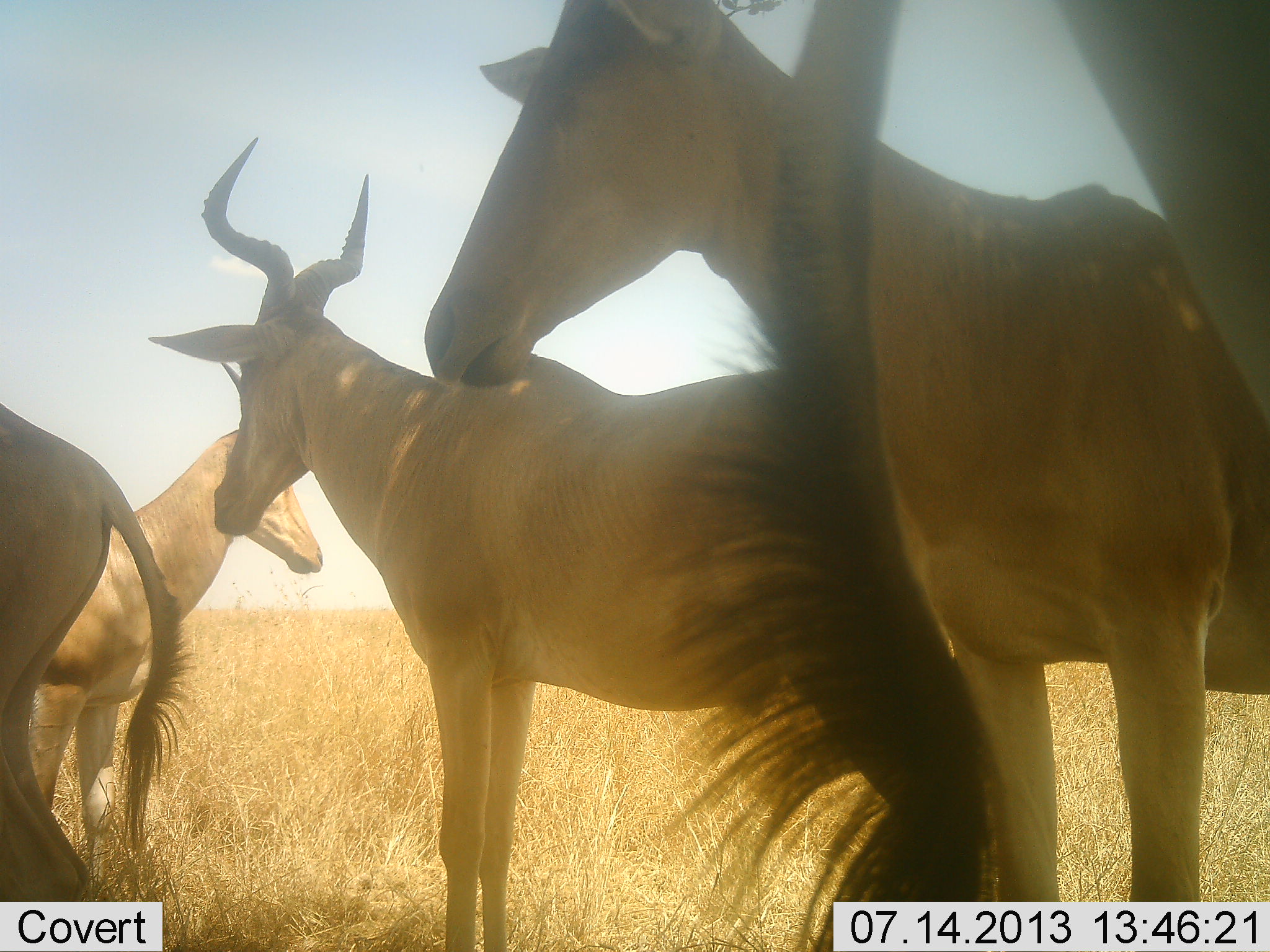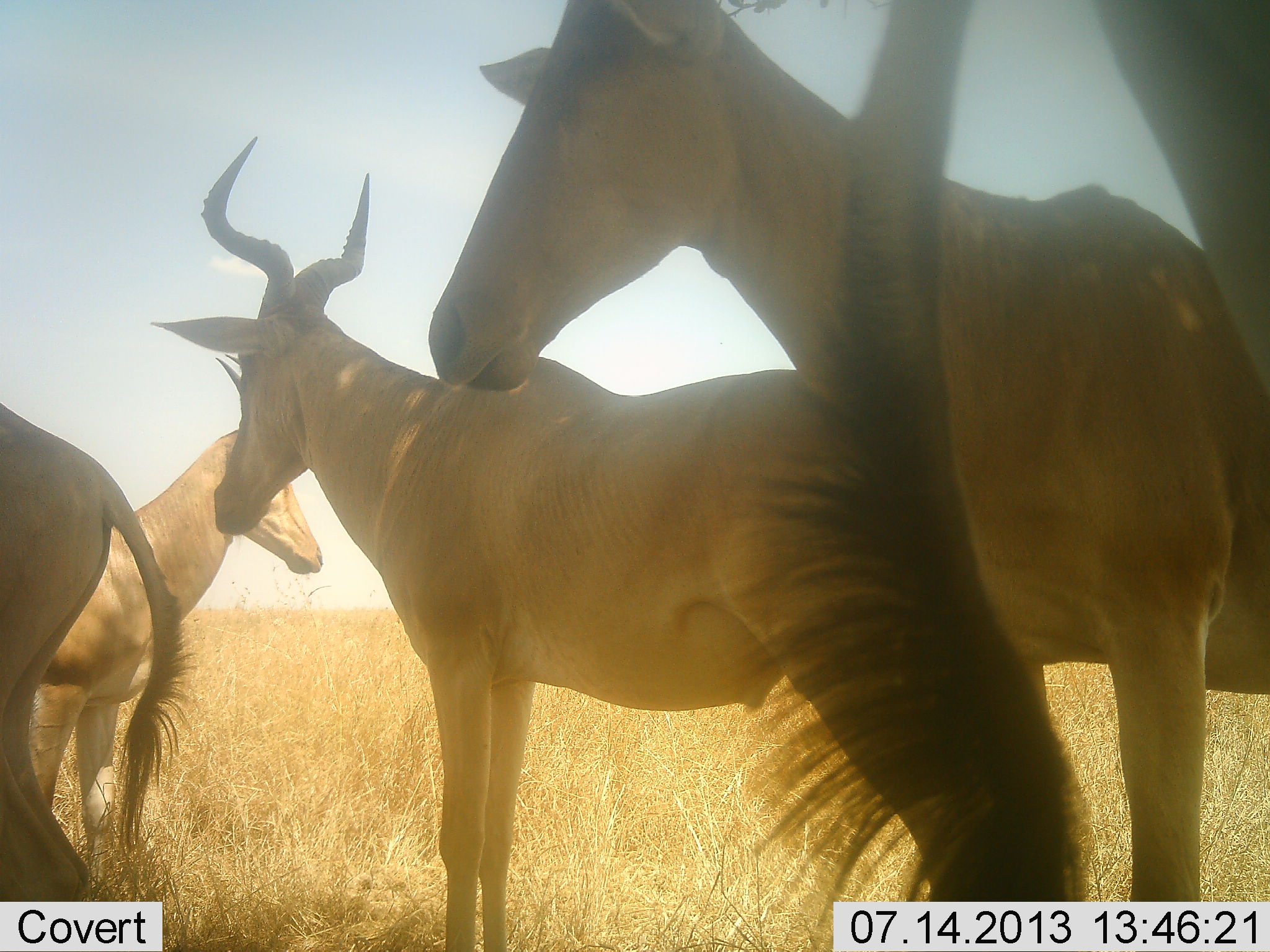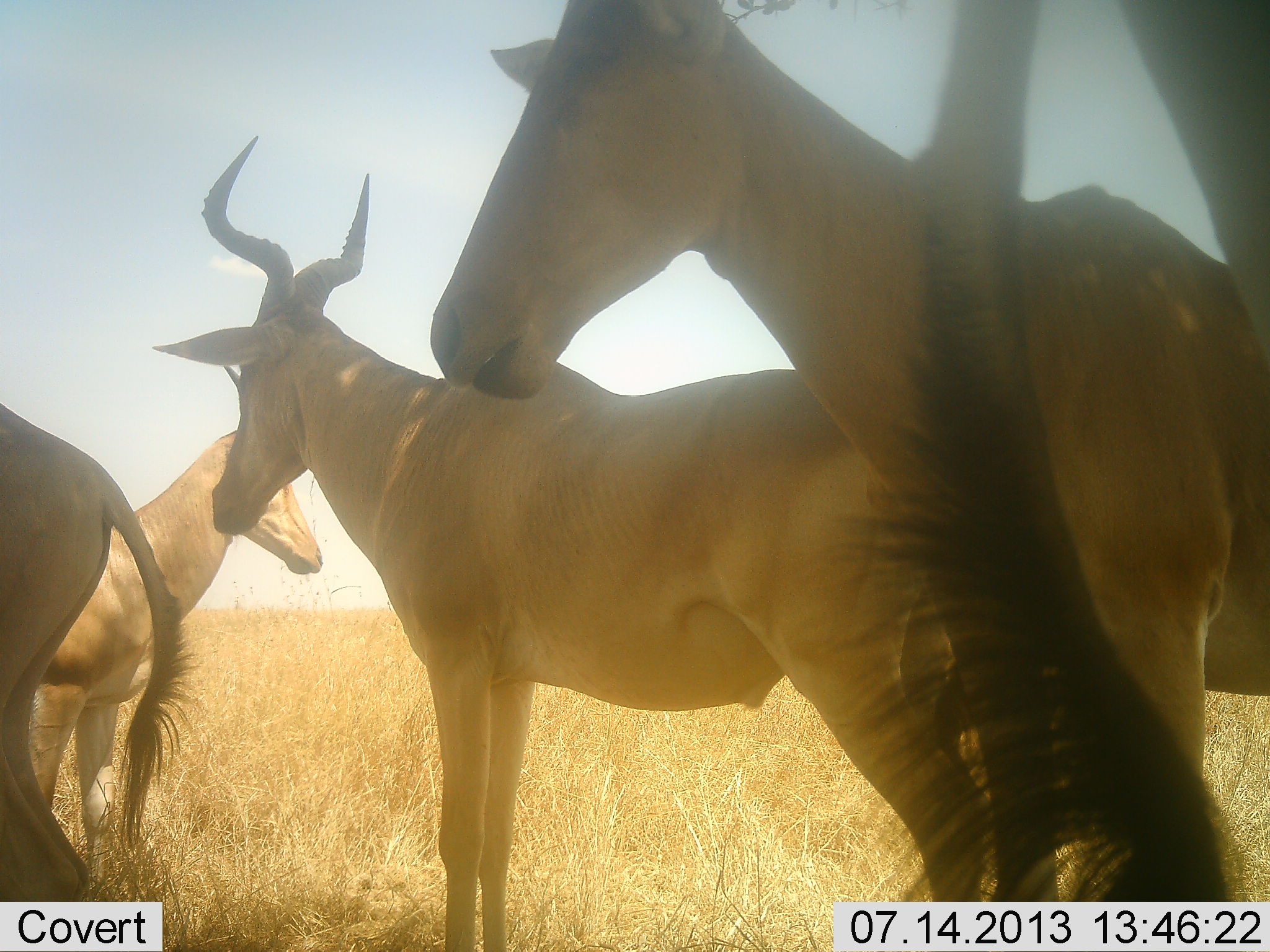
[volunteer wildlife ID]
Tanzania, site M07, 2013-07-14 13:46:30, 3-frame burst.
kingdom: Animalia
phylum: Chordata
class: Mammalia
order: Artiodactyla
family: Bovidae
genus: Alcelaphus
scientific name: Alcelaphus buselaphus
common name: hartebeest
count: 5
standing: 87%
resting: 9%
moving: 0%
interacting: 9%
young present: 0%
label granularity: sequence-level